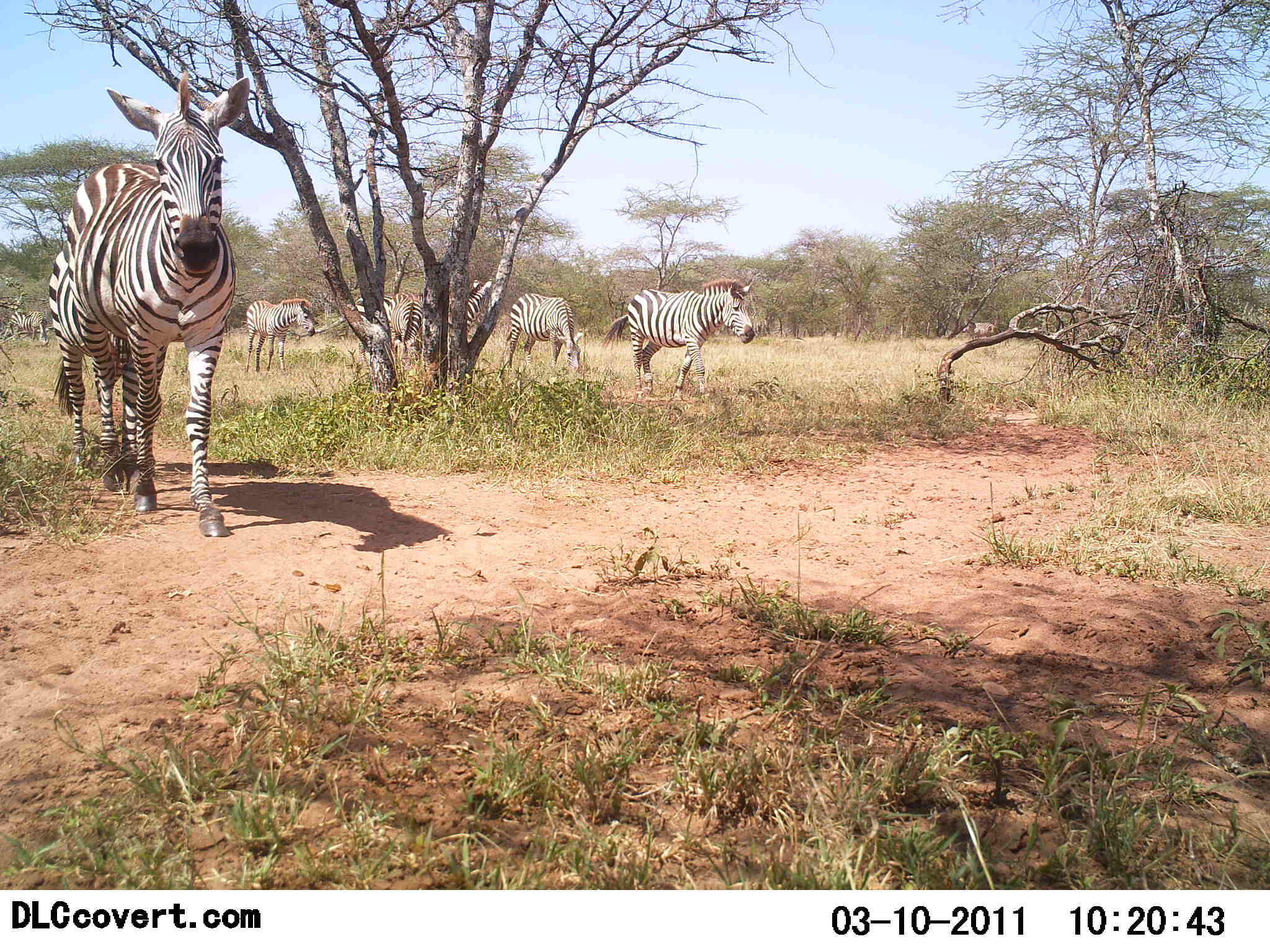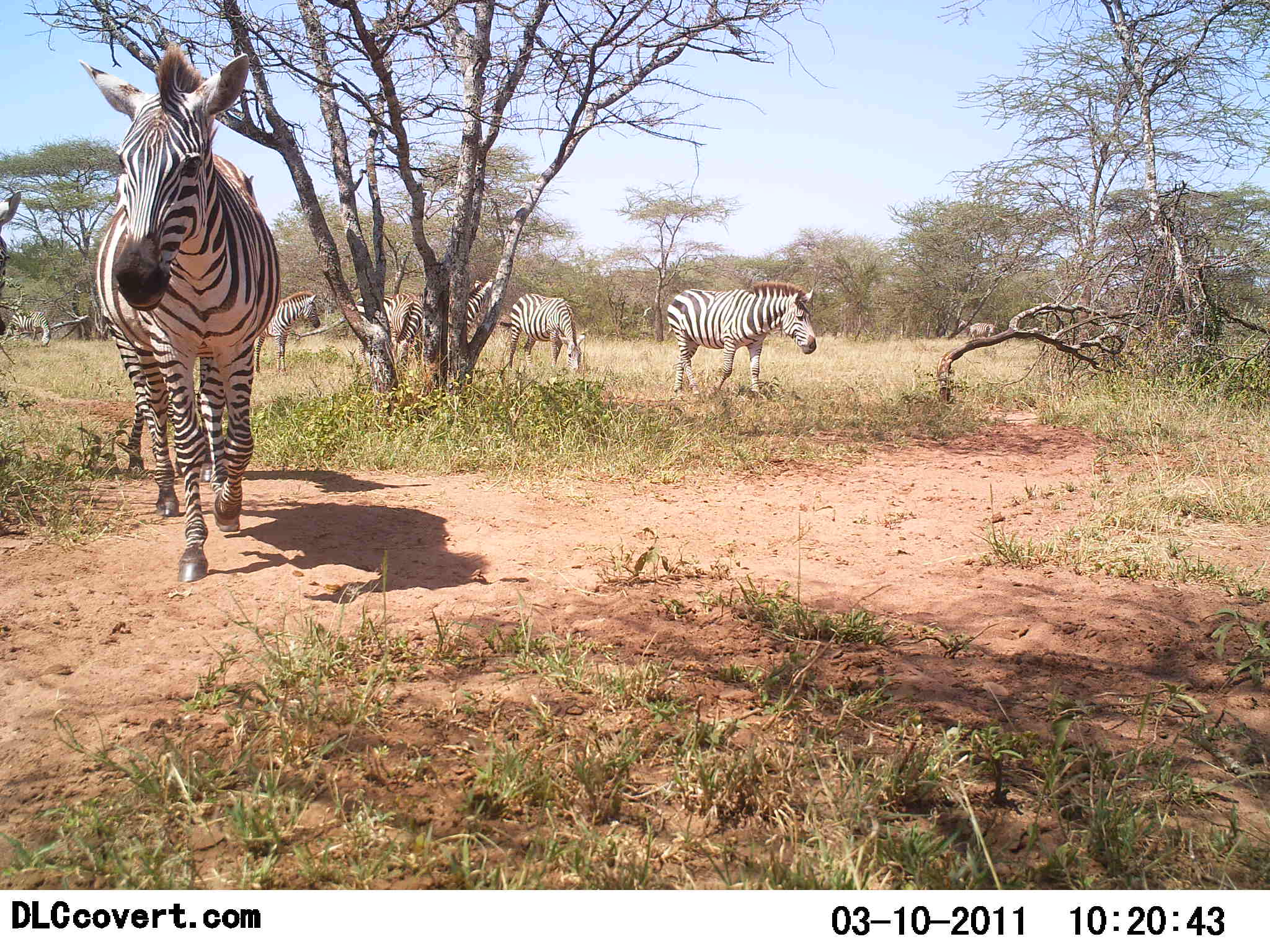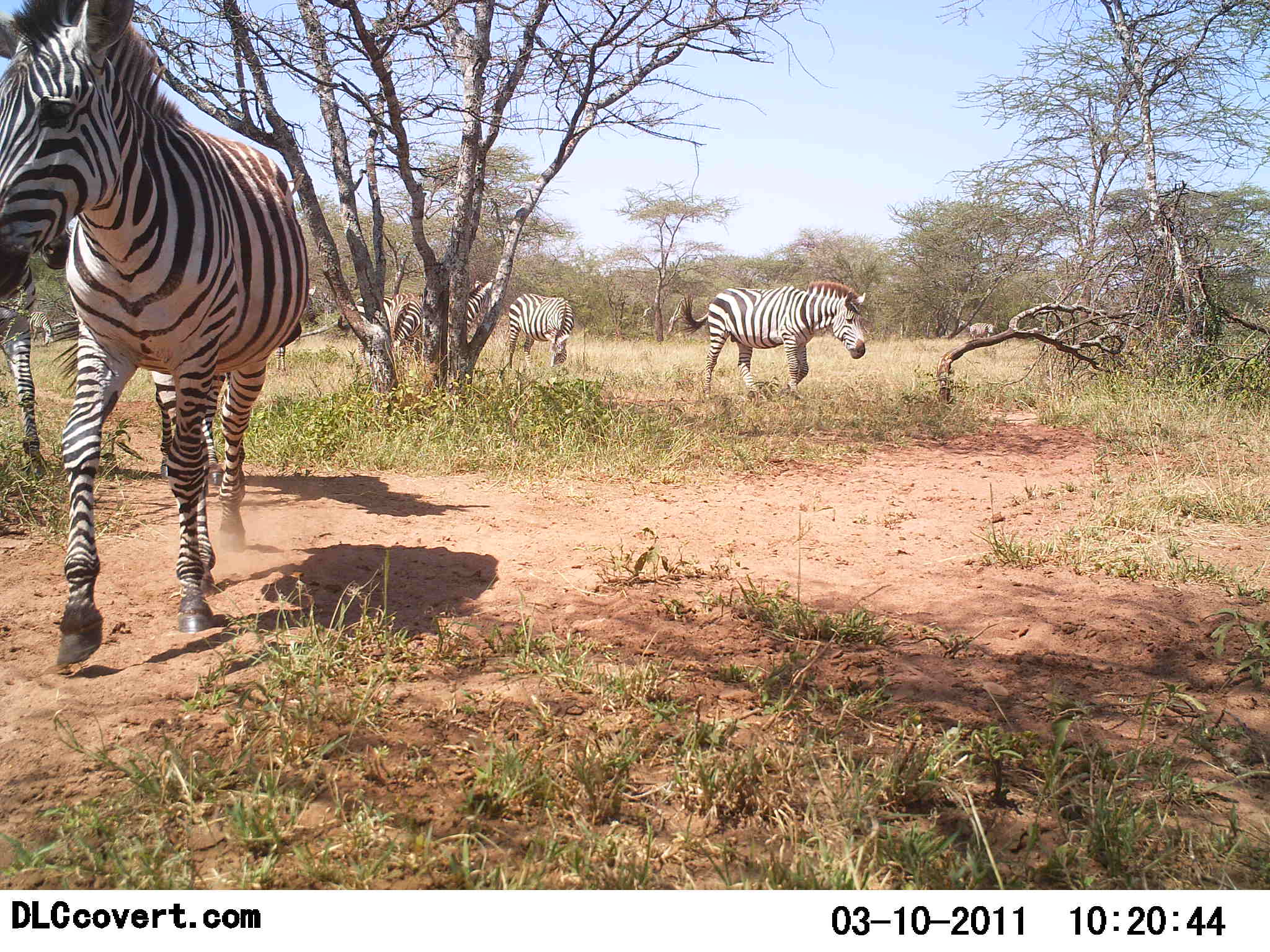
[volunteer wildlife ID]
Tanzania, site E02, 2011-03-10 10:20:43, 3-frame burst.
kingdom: Animalia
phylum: Chordata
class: Mammalia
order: Perissodactyla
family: Equidae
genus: Equus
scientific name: Equus quagga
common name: plains zebra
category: zebra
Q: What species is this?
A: Zebra (plains zebra) (Equus quagga).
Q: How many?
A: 6.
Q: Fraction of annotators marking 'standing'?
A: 55%.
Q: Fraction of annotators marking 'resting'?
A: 0%.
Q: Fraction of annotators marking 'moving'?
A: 100%.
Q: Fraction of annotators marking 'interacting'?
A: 0%.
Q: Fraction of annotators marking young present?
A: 0%.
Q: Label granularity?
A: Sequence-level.